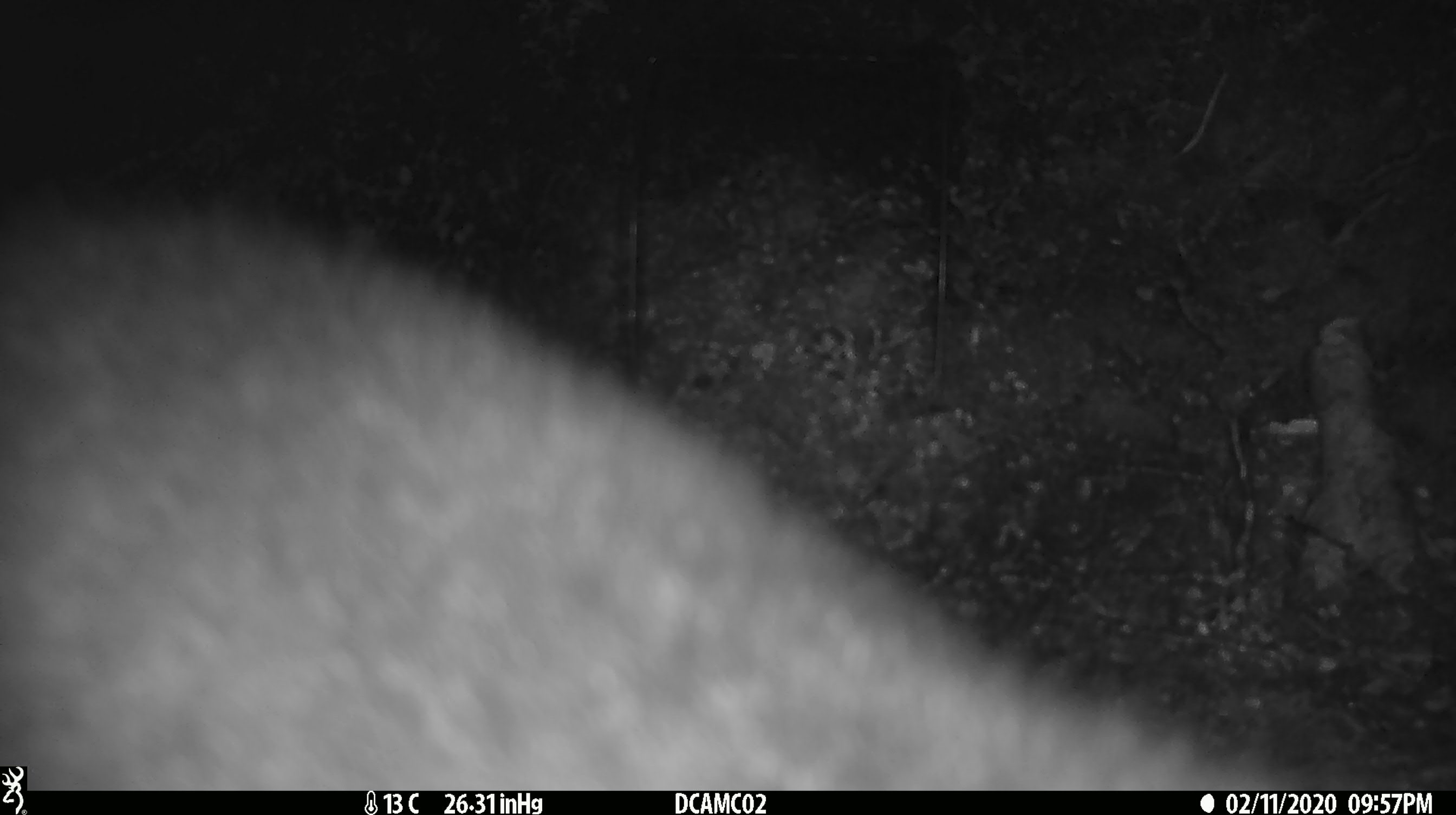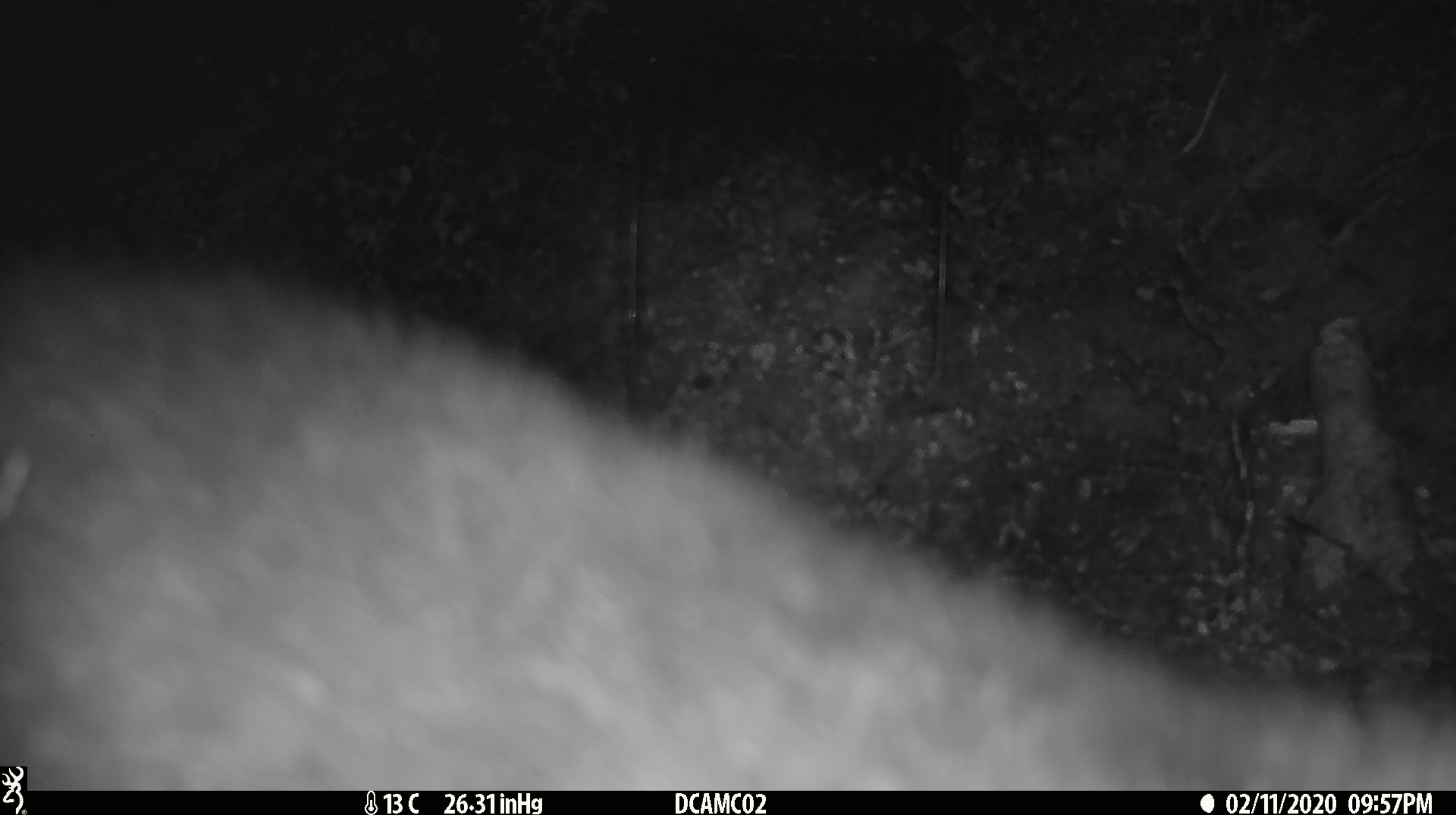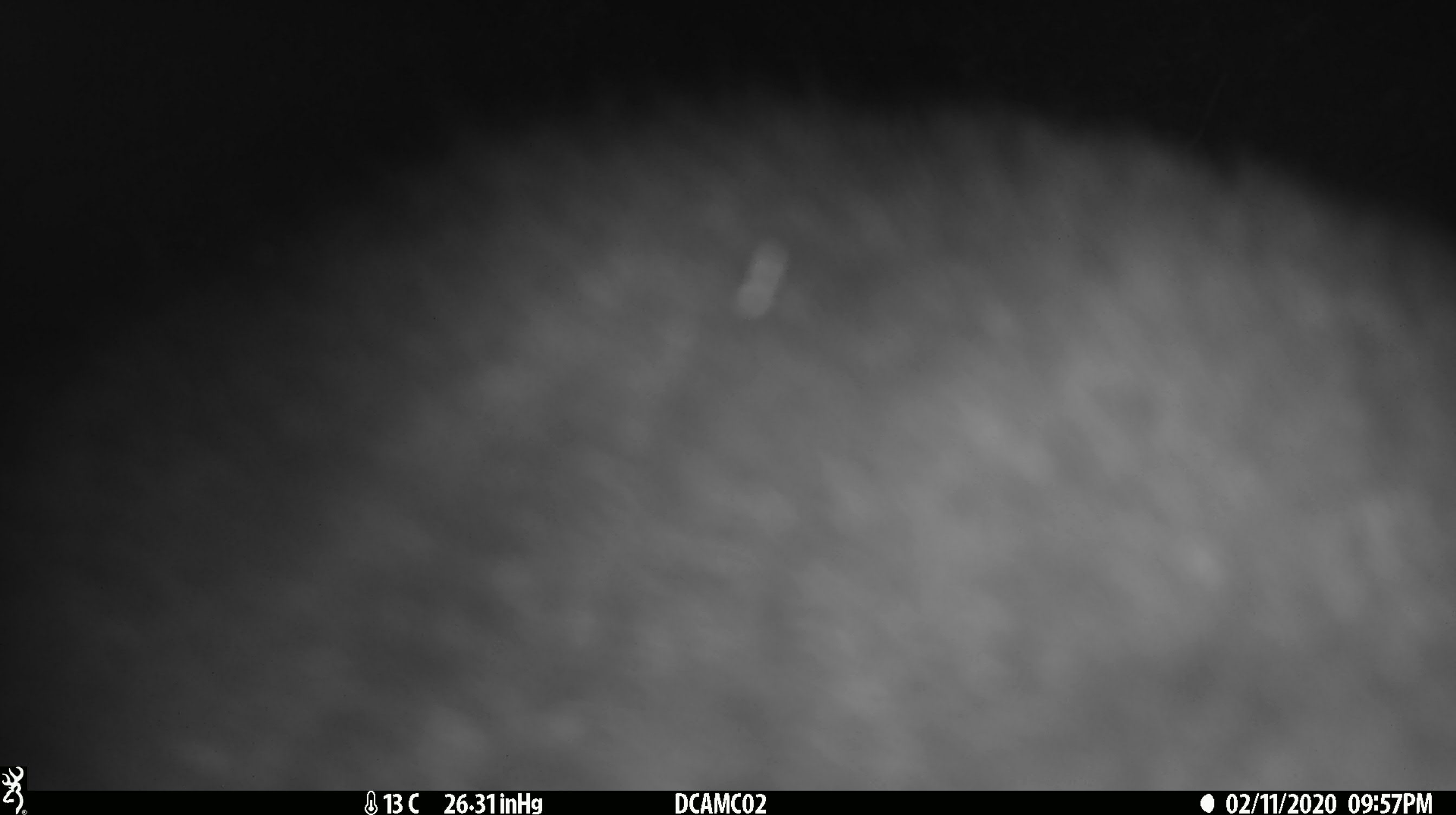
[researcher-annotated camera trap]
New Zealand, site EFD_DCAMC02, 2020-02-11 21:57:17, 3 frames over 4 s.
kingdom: Animalia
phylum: Chordata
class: Mammalia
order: Diprotodontia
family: Phalangeridae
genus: Trichosurus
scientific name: Trichosurus vulpecula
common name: common brushtail possum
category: possum